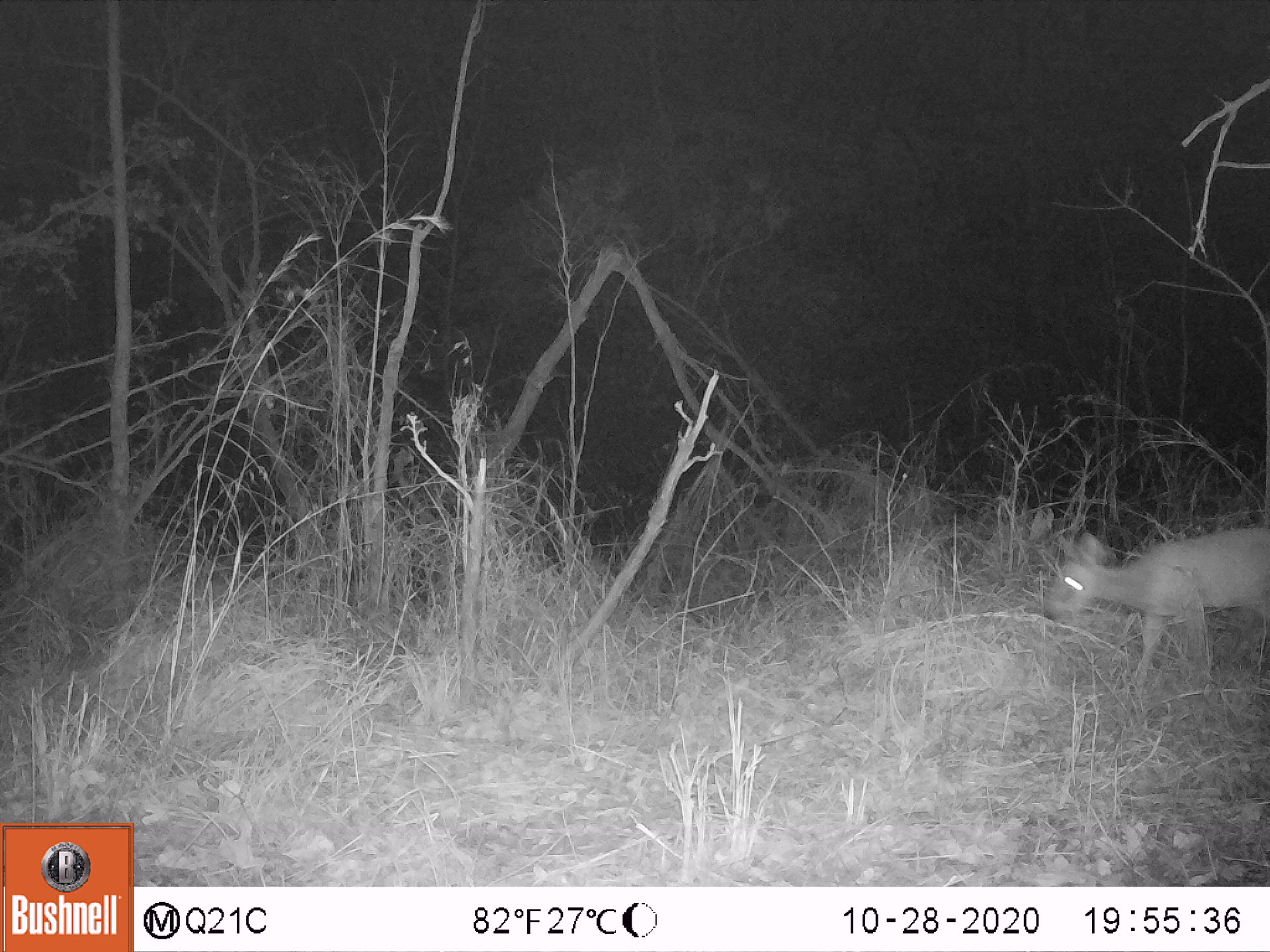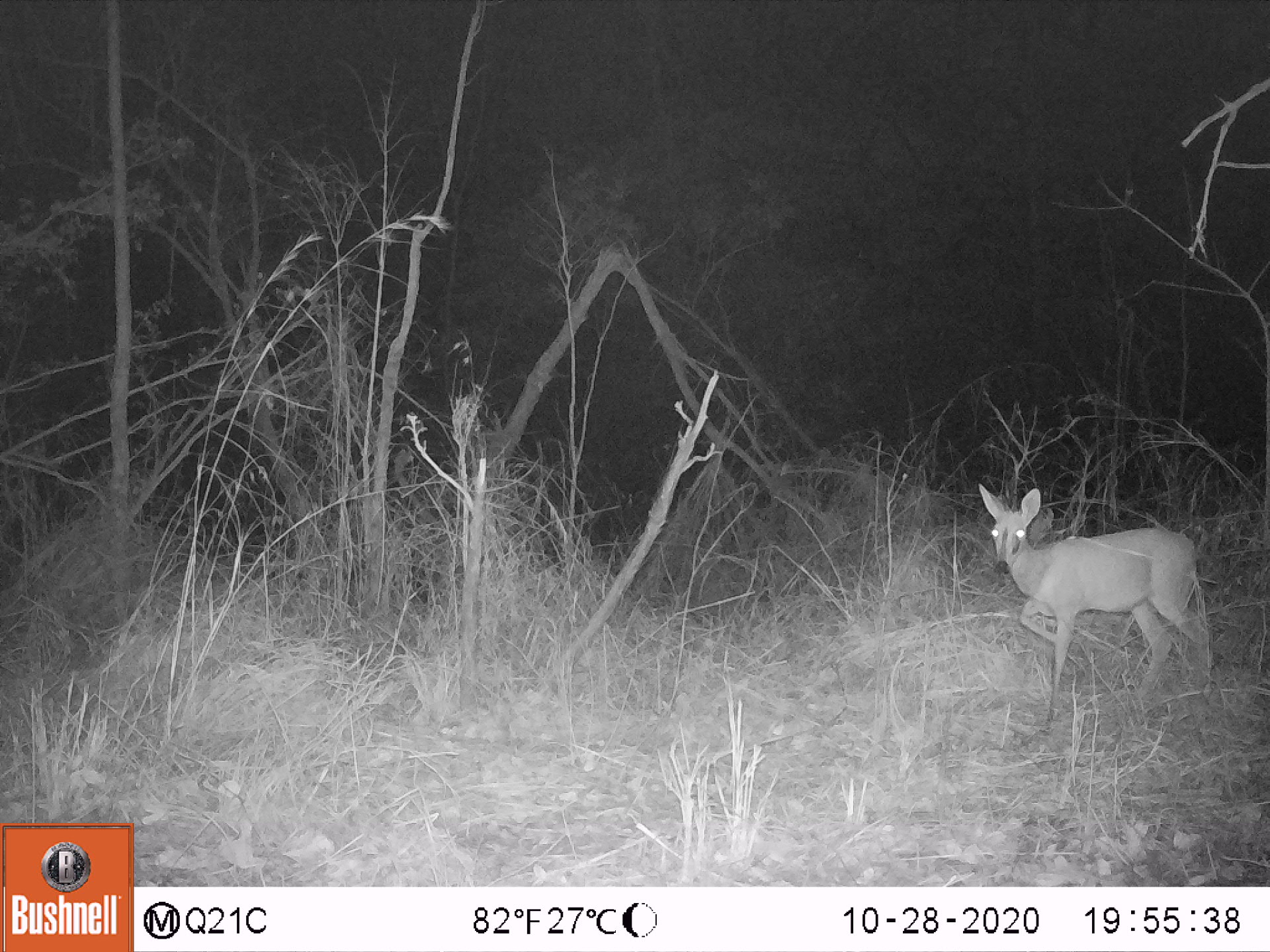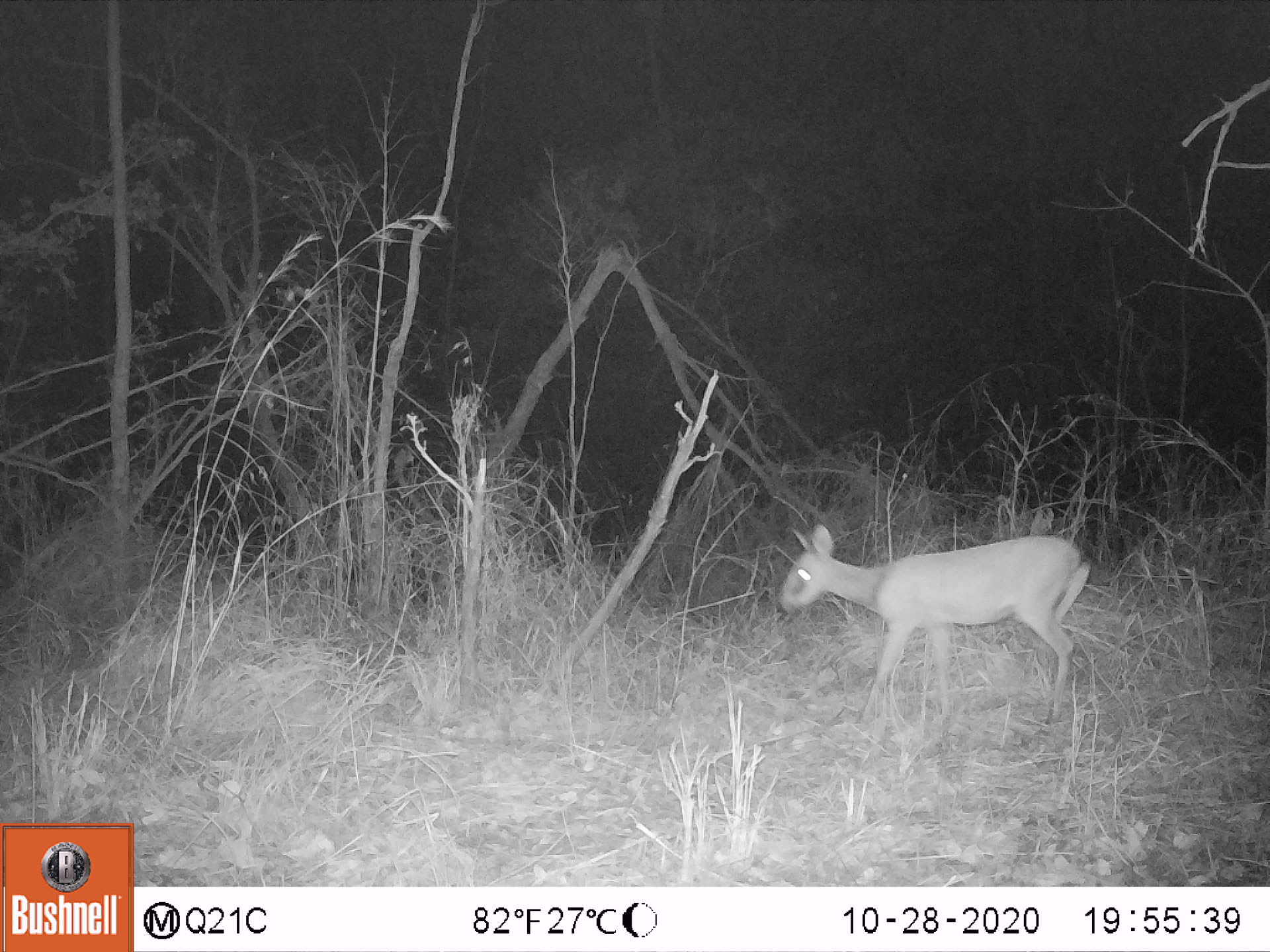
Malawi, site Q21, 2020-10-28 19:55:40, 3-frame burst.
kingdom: Animalia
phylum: Chordata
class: Mammalia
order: Artiodactyla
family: Bovidae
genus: Sylvicapra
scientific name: Sylvicapra grimmia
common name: common duiker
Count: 1.